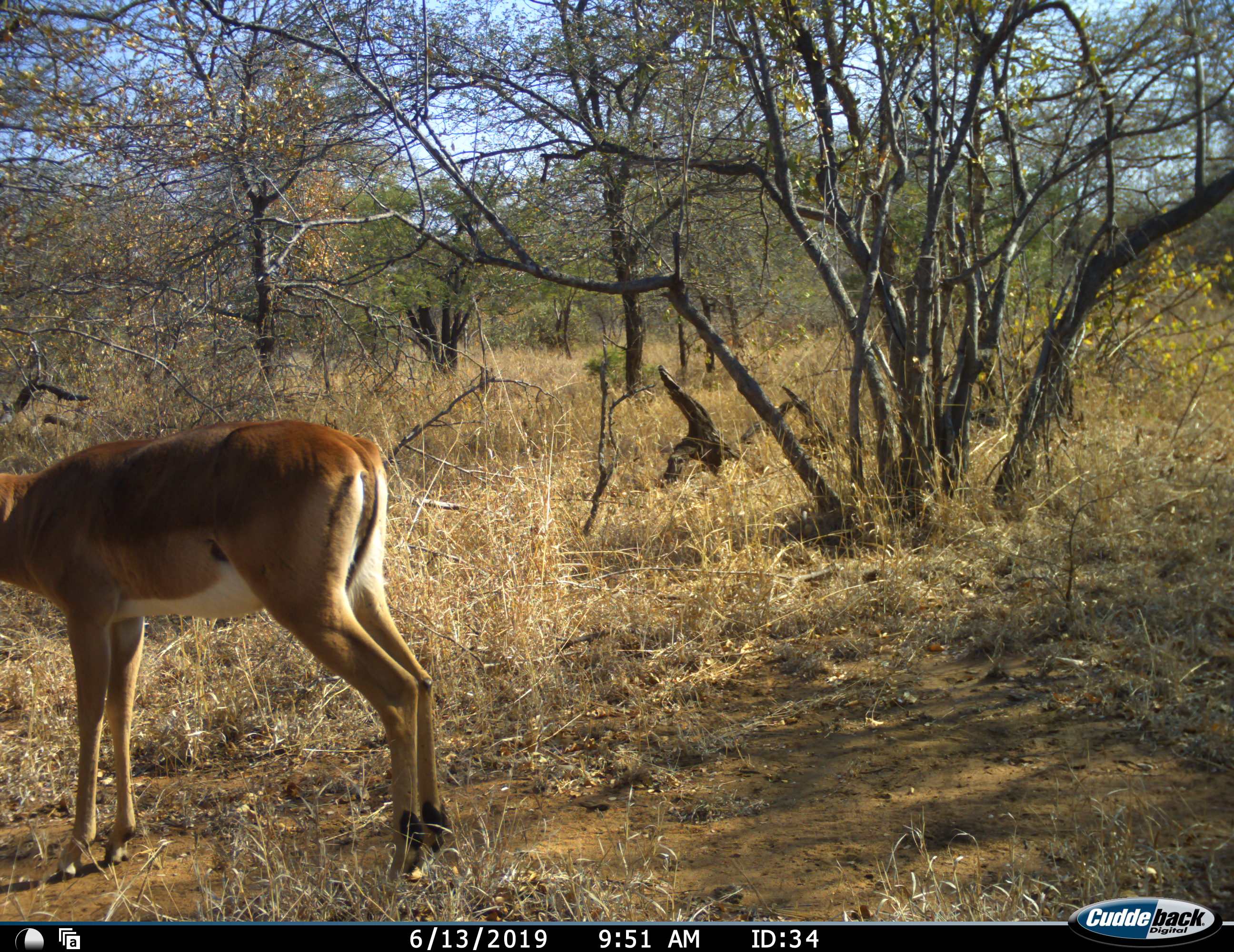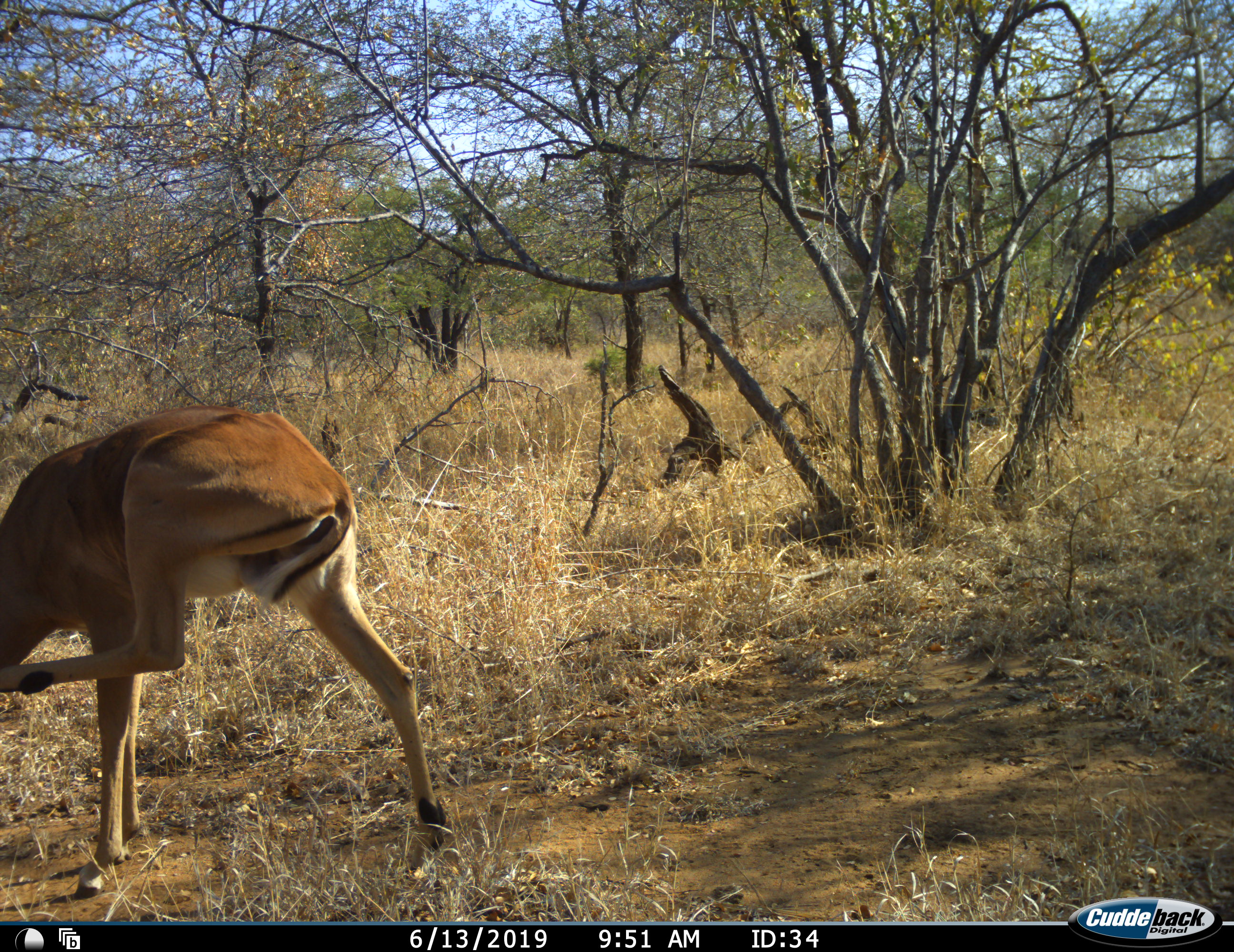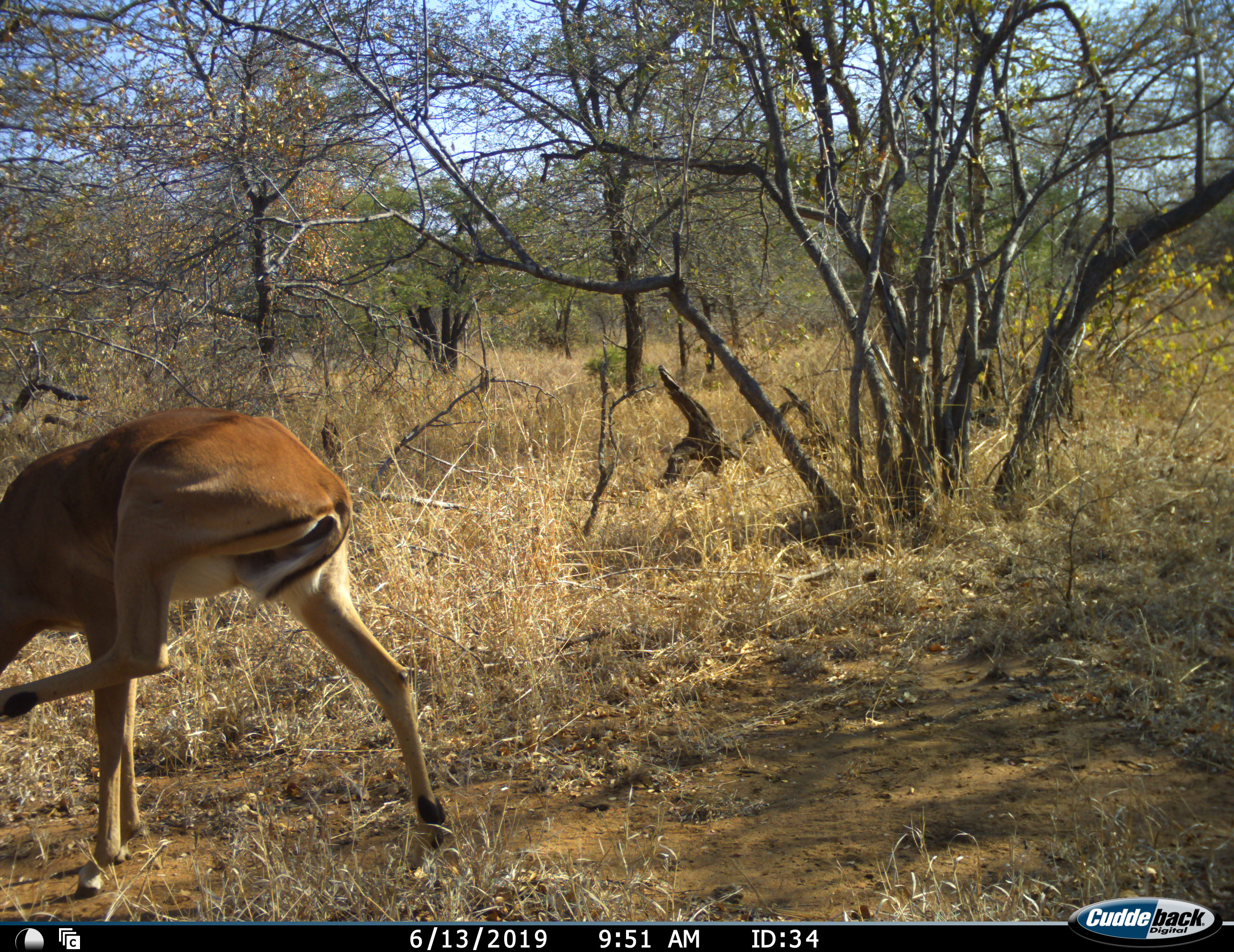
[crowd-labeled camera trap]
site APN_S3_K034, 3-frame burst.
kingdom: Animalia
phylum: Chordata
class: Mammalia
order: Artiodactyla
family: Bovidae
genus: Aepyceros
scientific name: Aepyceros melampus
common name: impala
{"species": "impala (Aepyceros melampus)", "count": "1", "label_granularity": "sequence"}